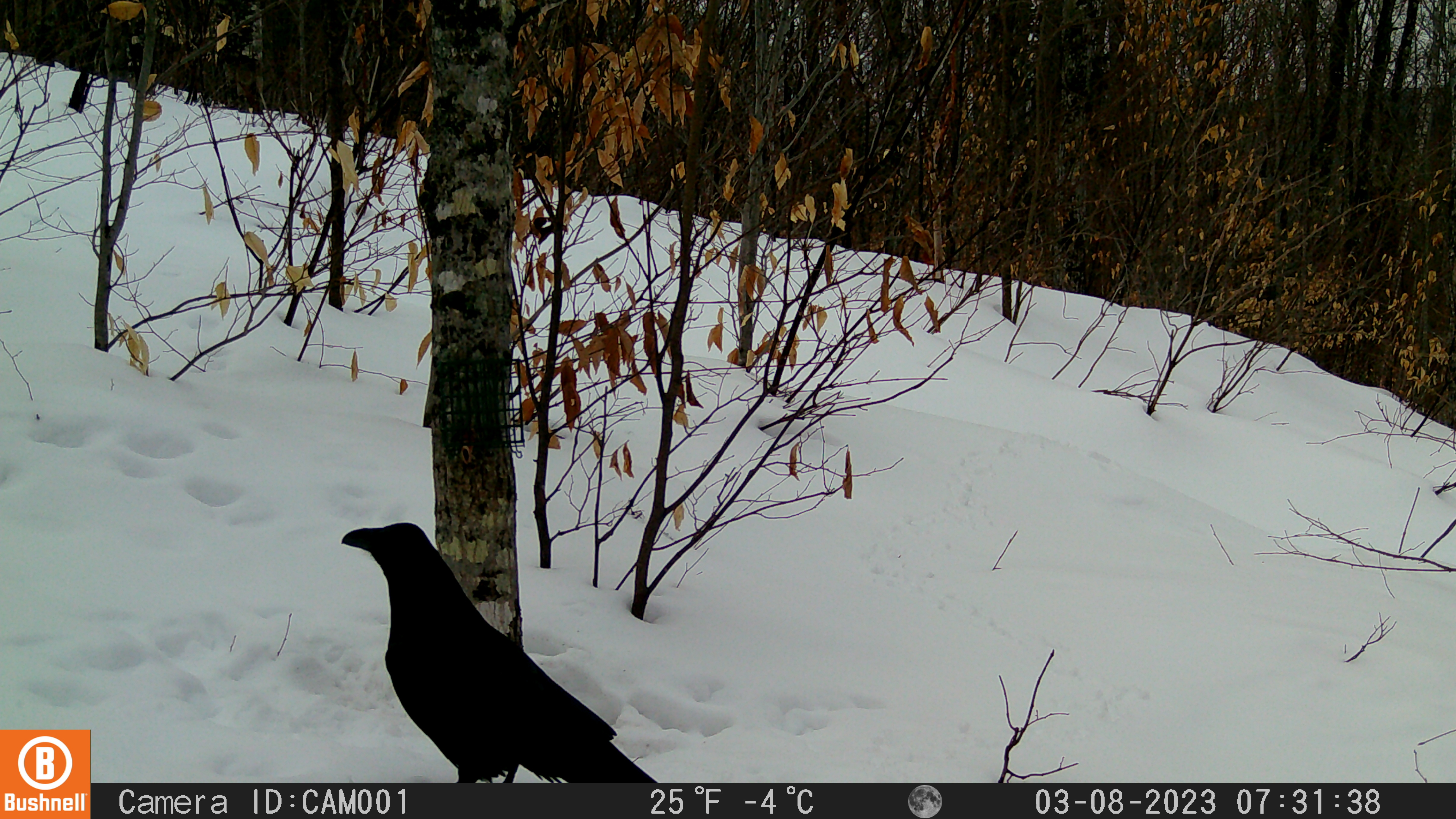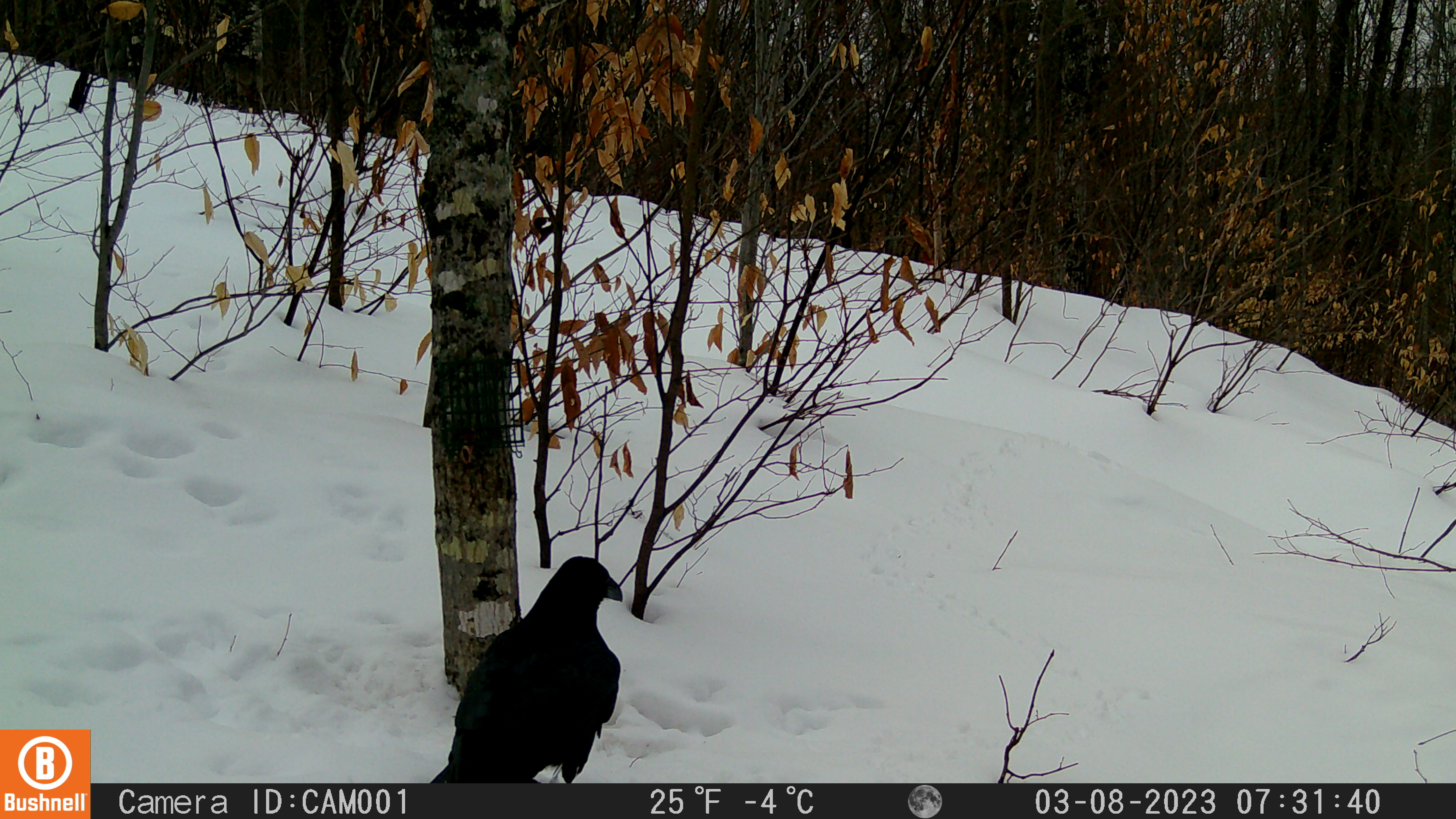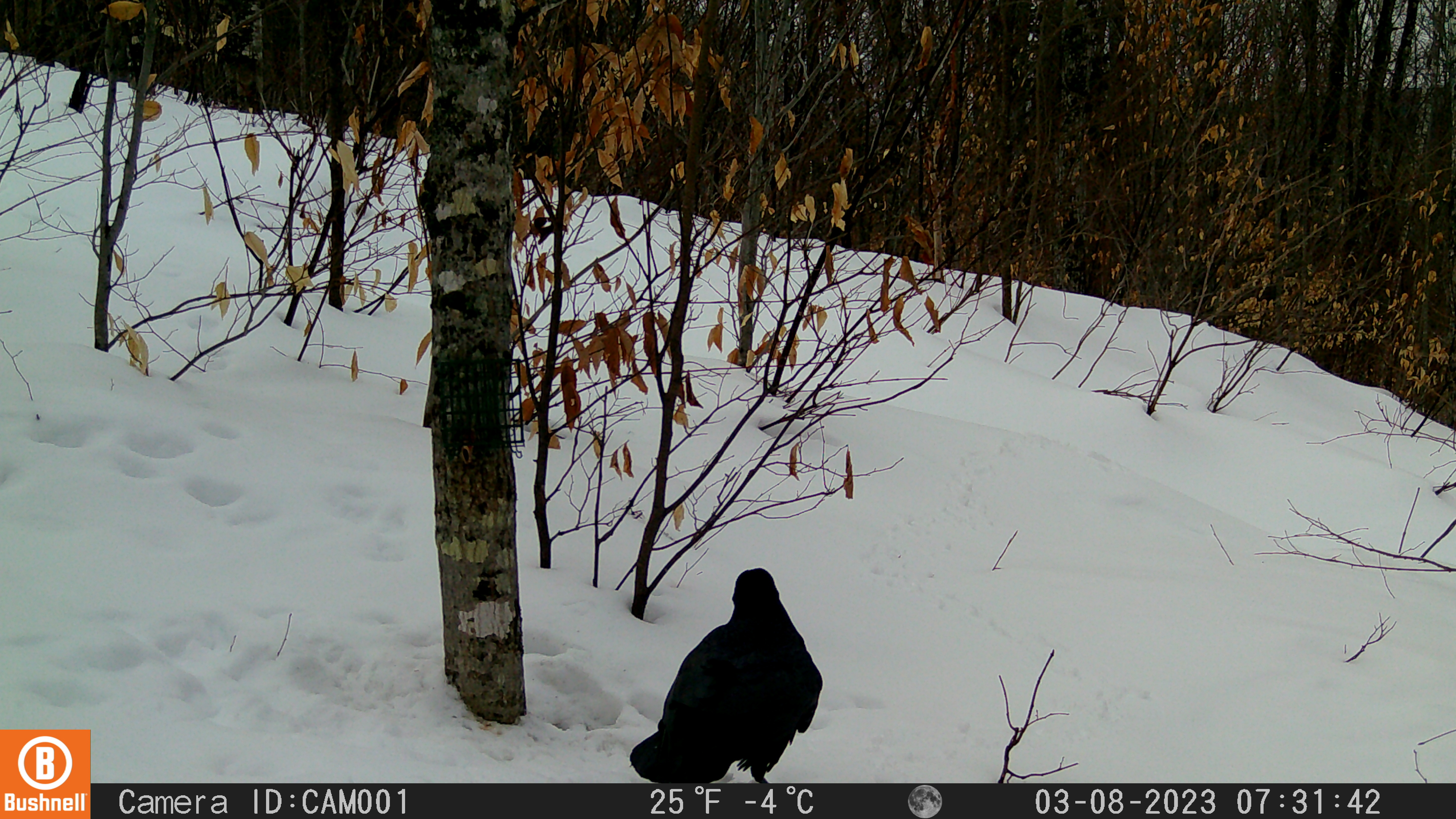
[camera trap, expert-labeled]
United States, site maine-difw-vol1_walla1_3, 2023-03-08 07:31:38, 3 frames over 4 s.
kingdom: Animalia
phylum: Chordata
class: Aves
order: Passeriformes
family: Corvidae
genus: Corvus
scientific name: Corvus corax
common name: common raven